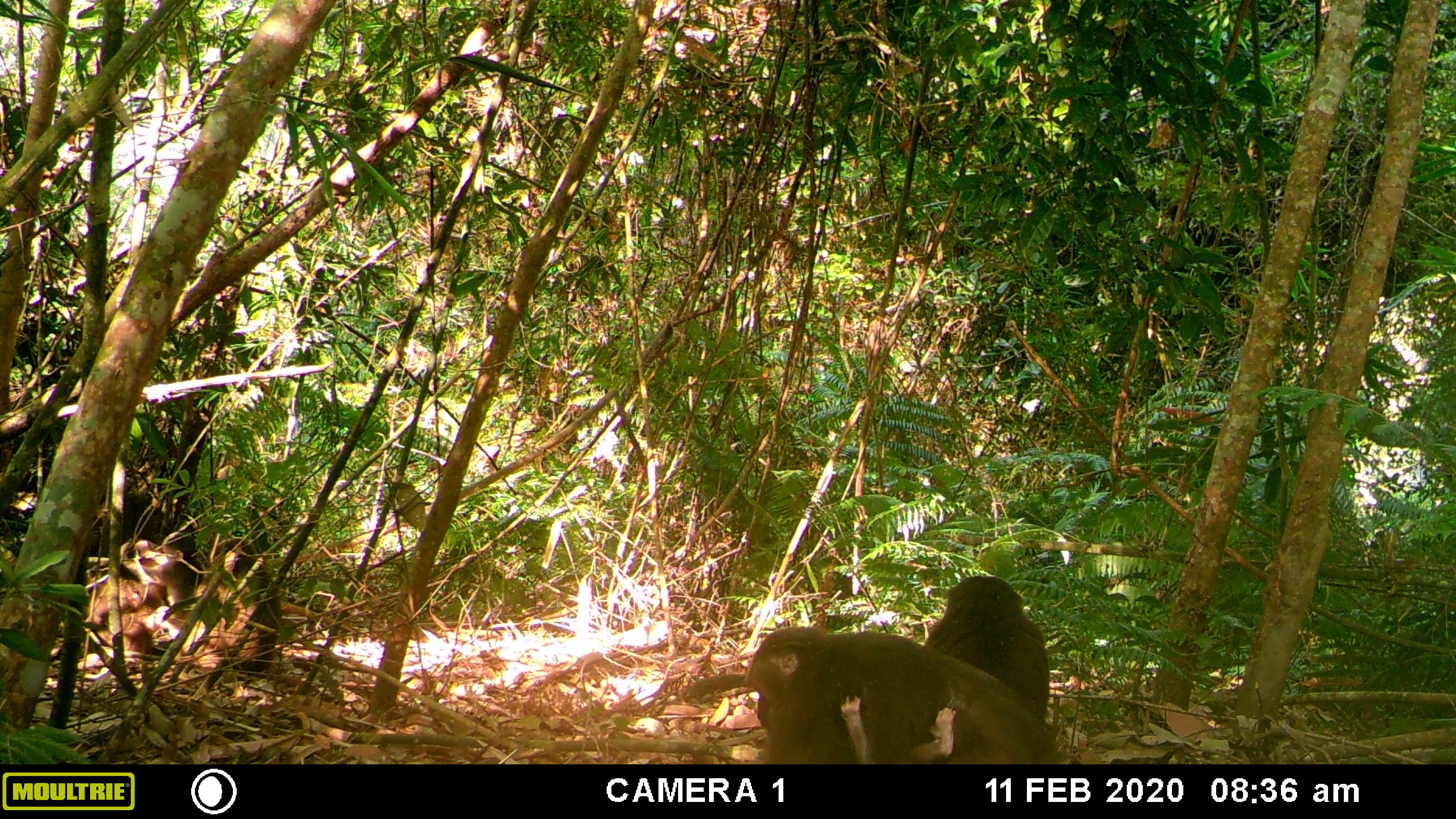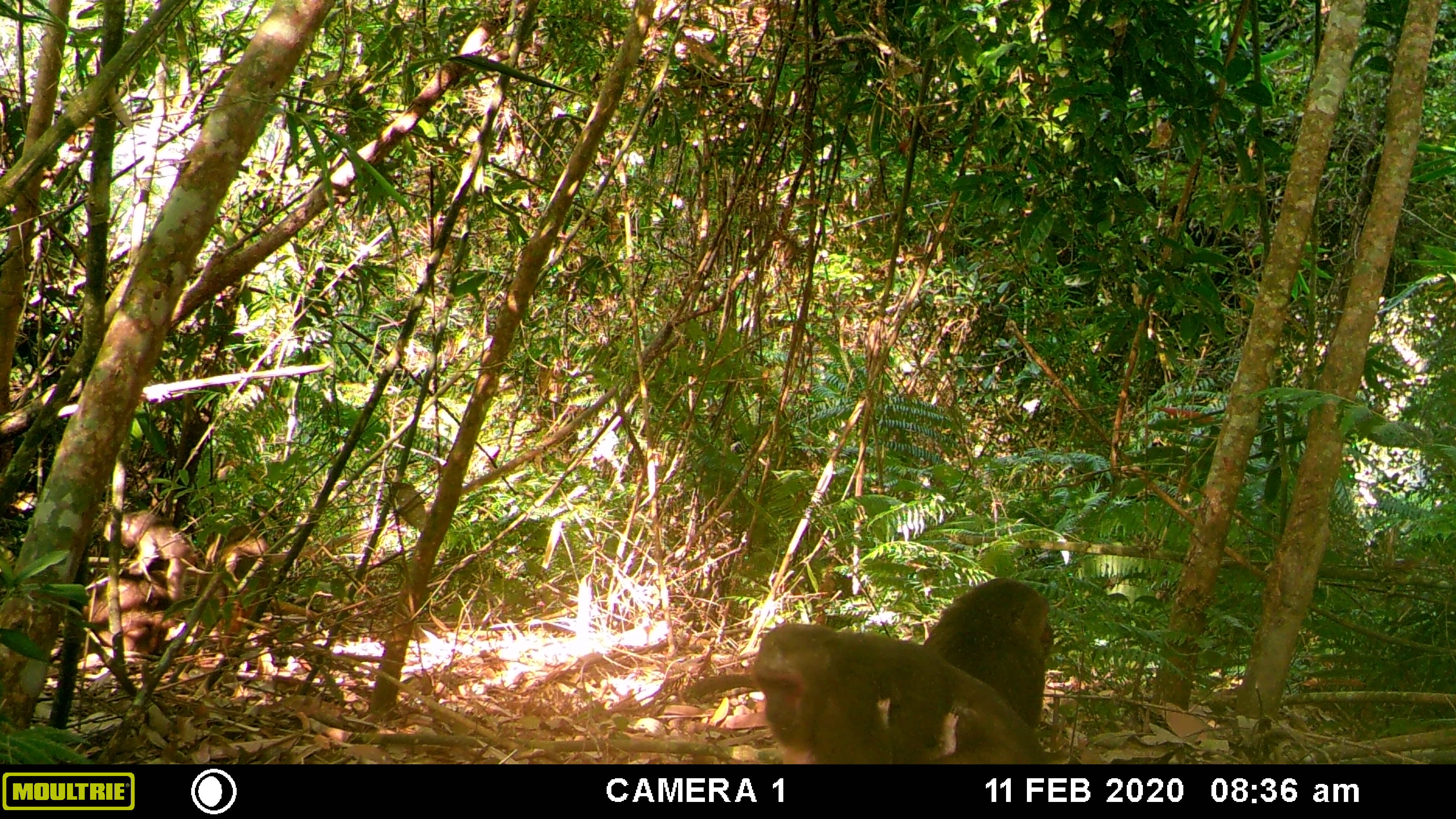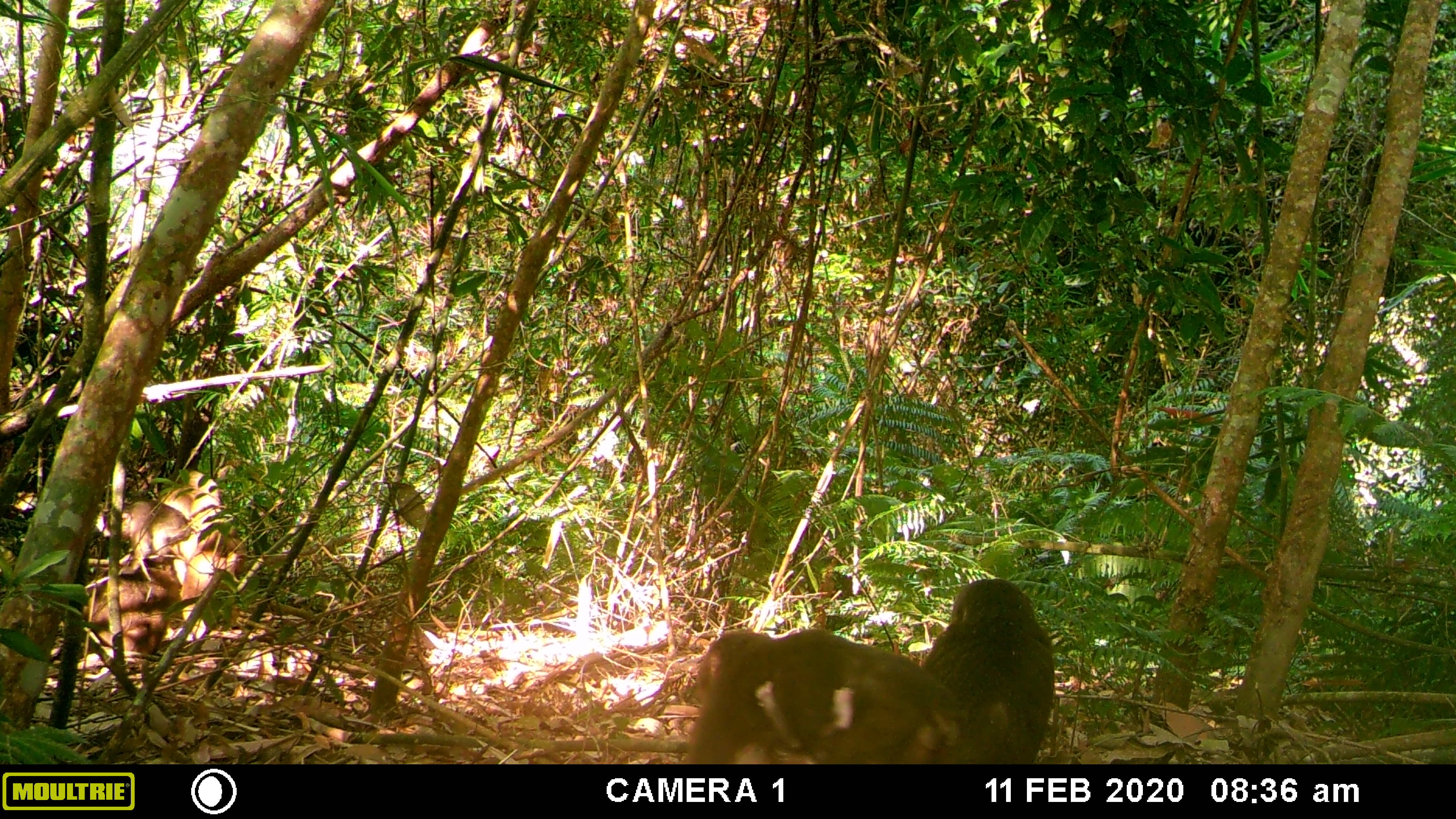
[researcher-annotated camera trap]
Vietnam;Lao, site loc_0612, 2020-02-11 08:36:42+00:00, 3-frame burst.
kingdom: Animalia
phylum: Chordata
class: Mammalia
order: Primates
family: Cercopithecidae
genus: Macaca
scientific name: Macaca arctoides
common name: stump-tailed macaque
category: stump tailed macaque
Stump tailed macaque (stump-tailed macaque) (Macaca arctoides). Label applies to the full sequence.